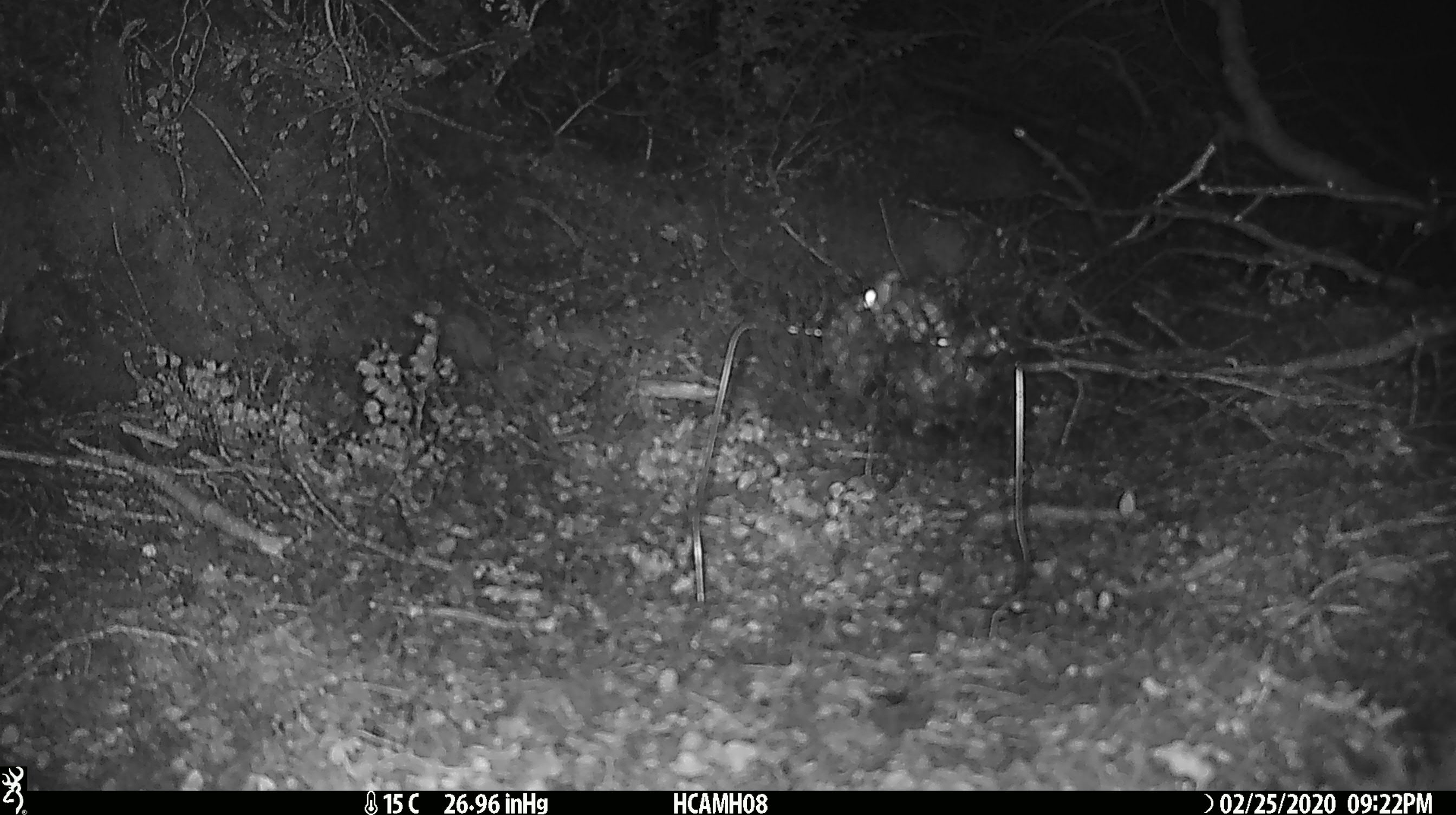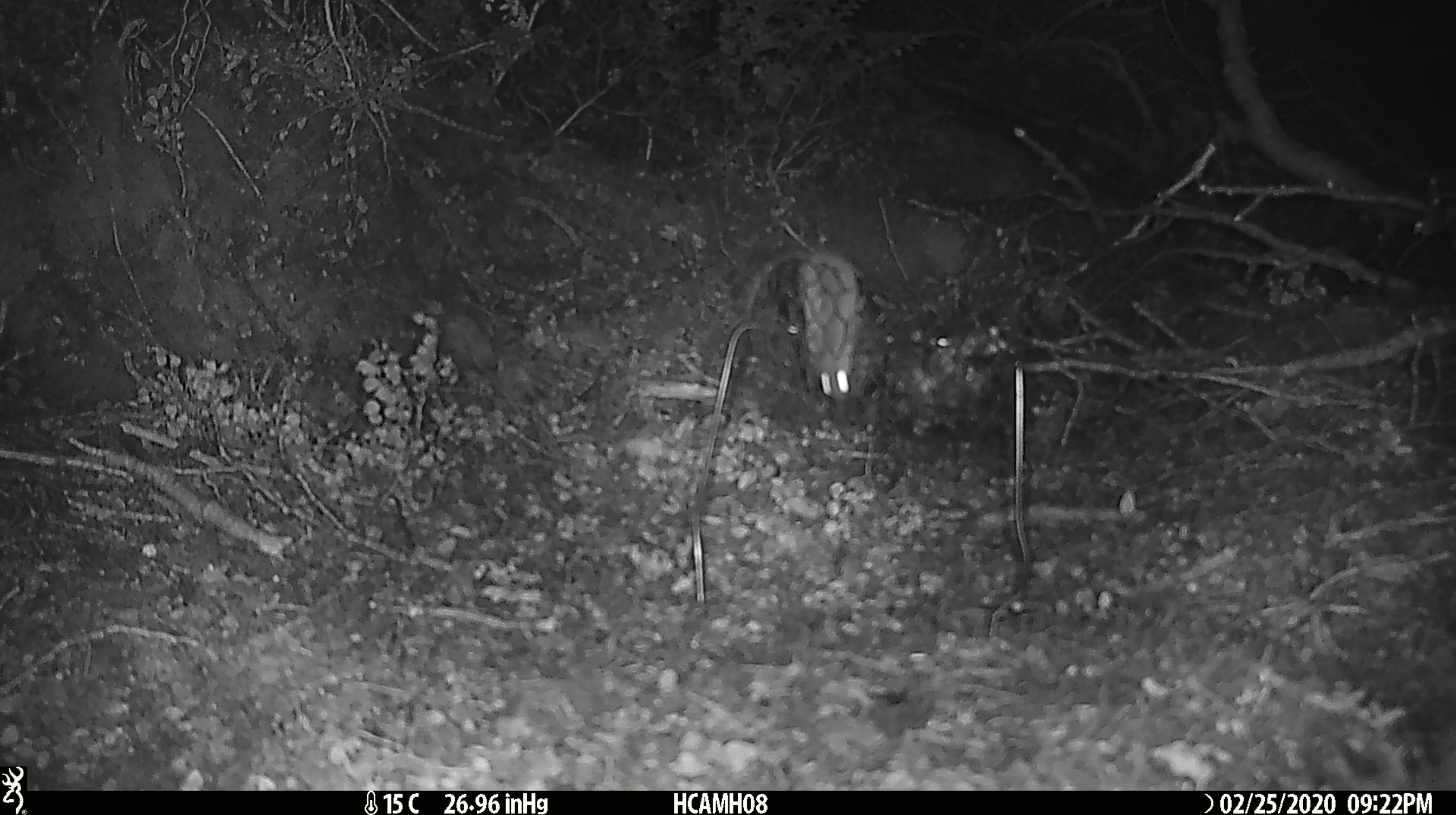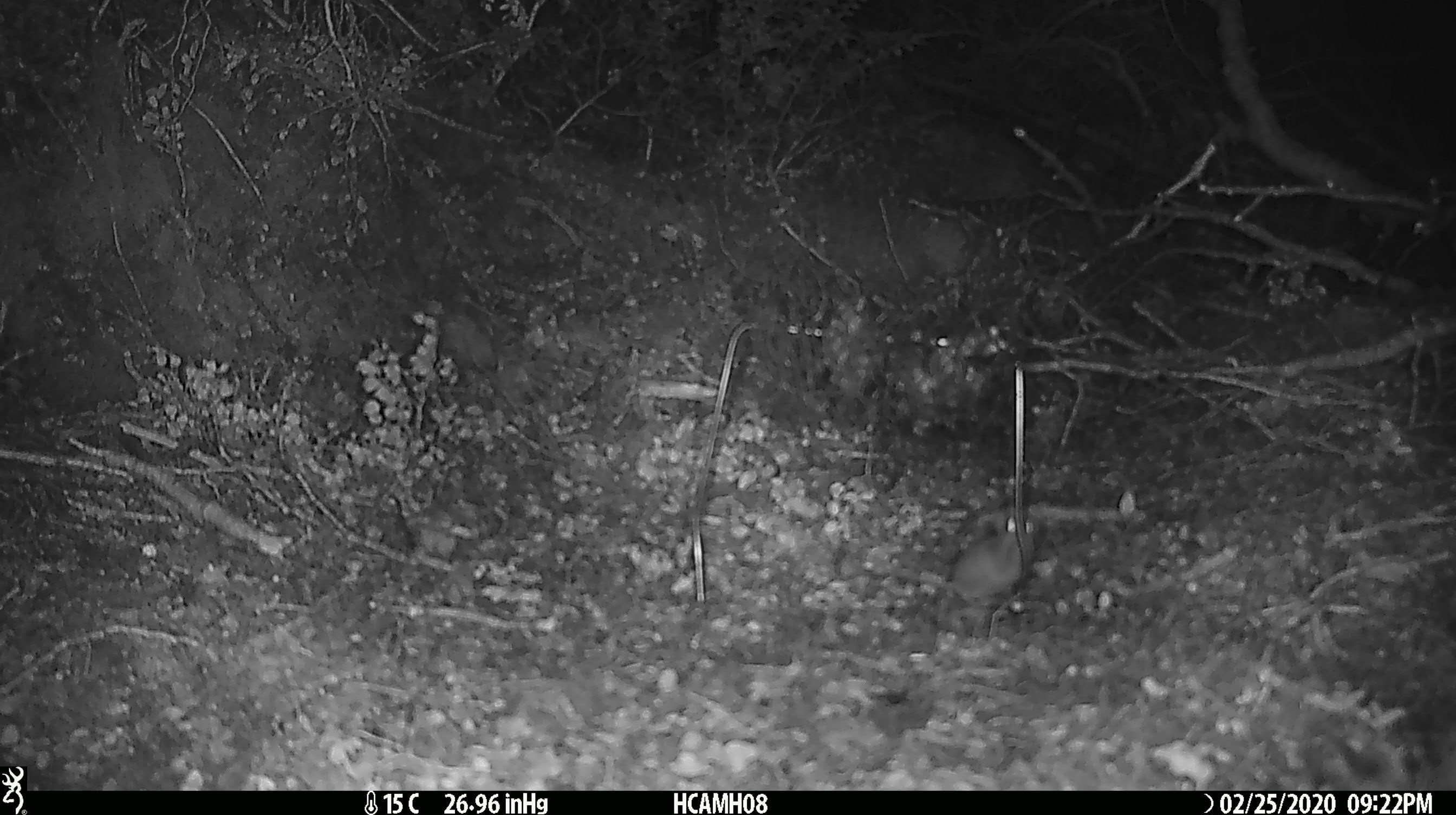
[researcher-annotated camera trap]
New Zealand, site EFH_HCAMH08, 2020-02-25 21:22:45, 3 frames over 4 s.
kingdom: Animalia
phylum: Chordata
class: Mammalia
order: Rodentia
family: Muridae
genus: Mus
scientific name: Mus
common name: mouse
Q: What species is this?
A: Mouse (Mus).